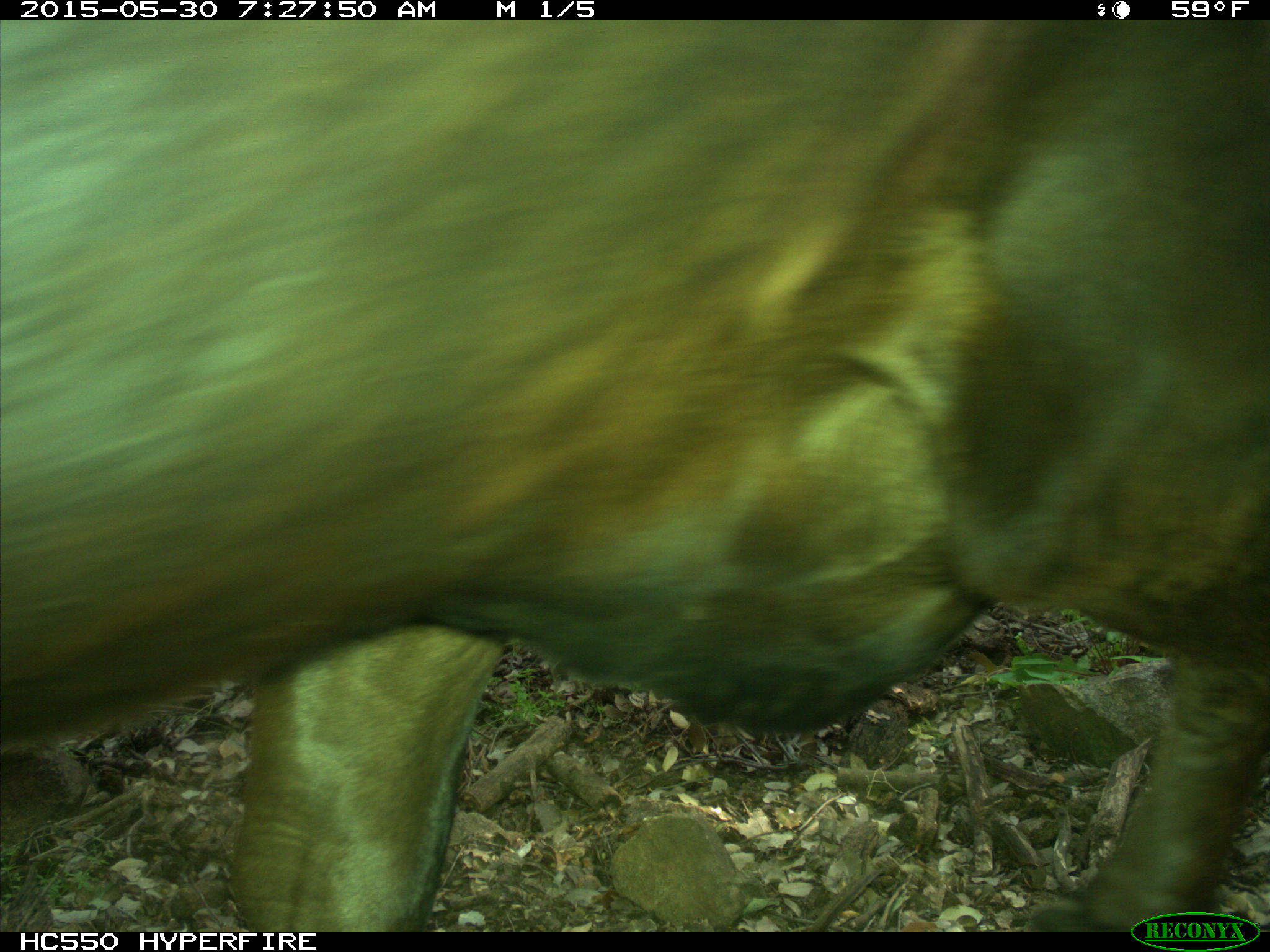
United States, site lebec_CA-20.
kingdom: Animalia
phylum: Chordata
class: Mammalia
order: Artiodactyla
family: Bovidae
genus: Bos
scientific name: Bos taurus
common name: domestic cow